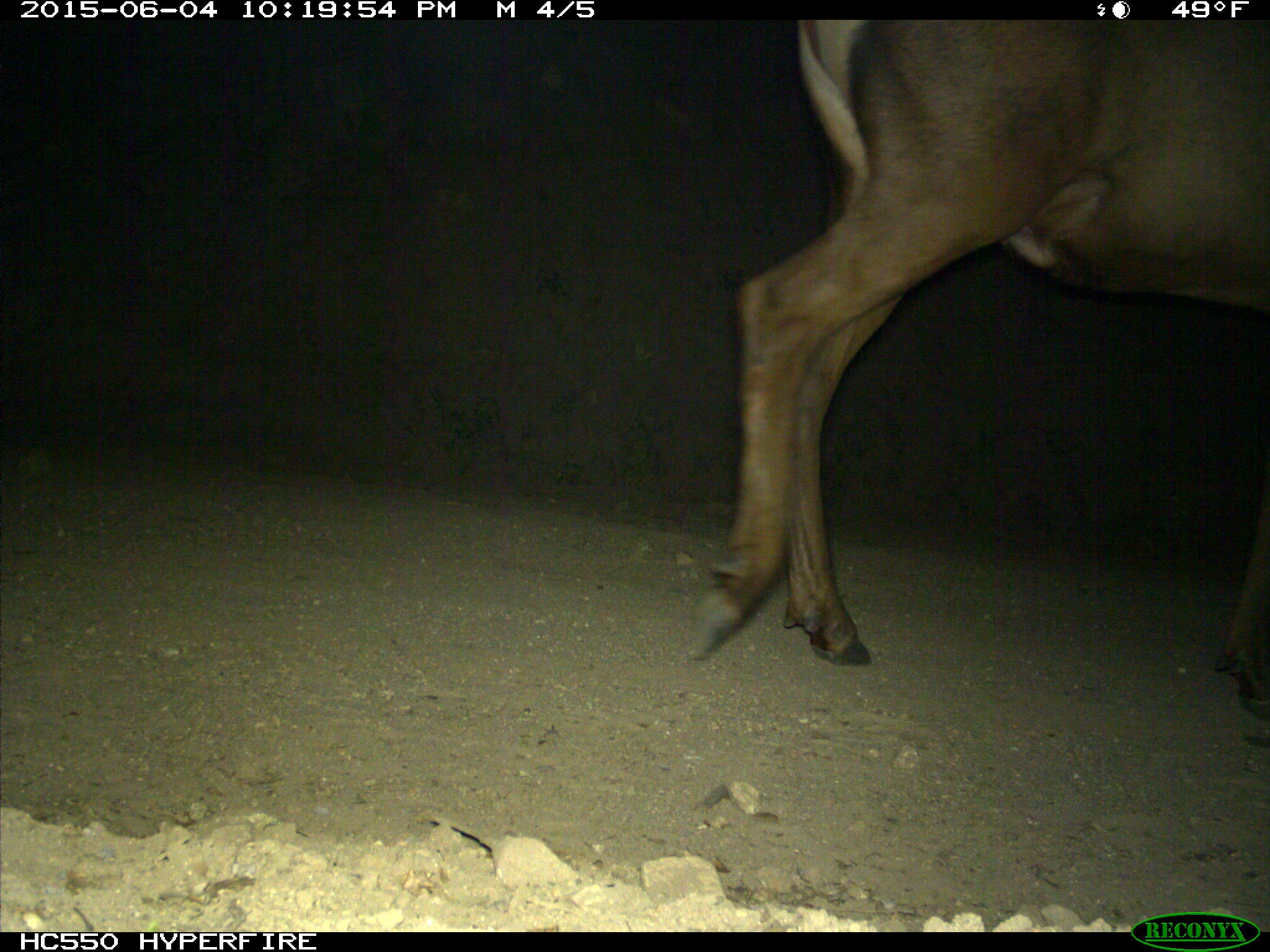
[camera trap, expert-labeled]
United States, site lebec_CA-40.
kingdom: Animalia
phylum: Chordata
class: Mammalia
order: Artiodactyla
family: Cervidae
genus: Cervus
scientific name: Cervus canadensis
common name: elk